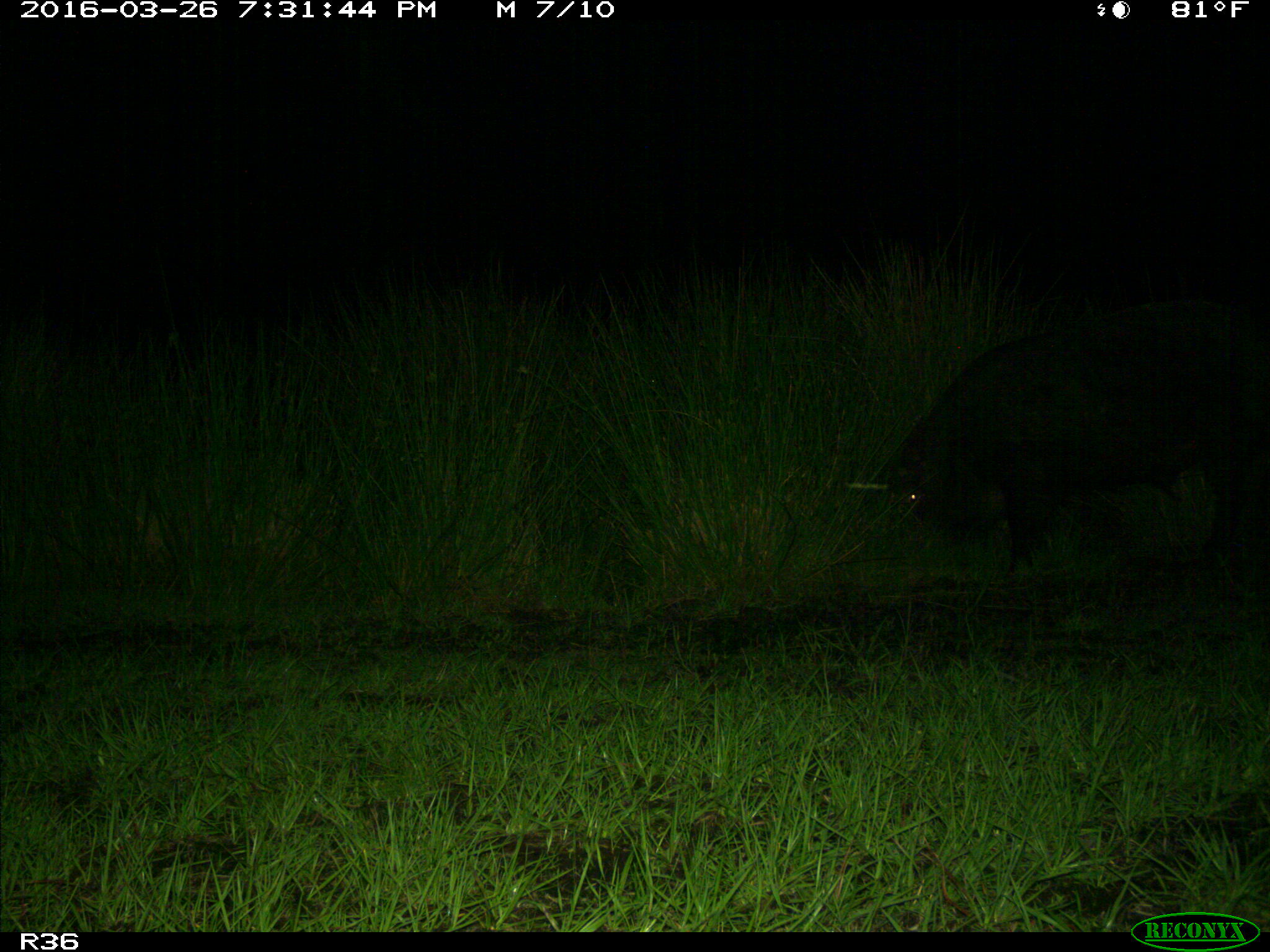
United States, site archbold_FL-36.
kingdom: Animalia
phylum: Chordata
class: Mammalia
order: Artiodactyla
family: Suidae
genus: Sus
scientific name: Sus scrofa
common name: wild boar